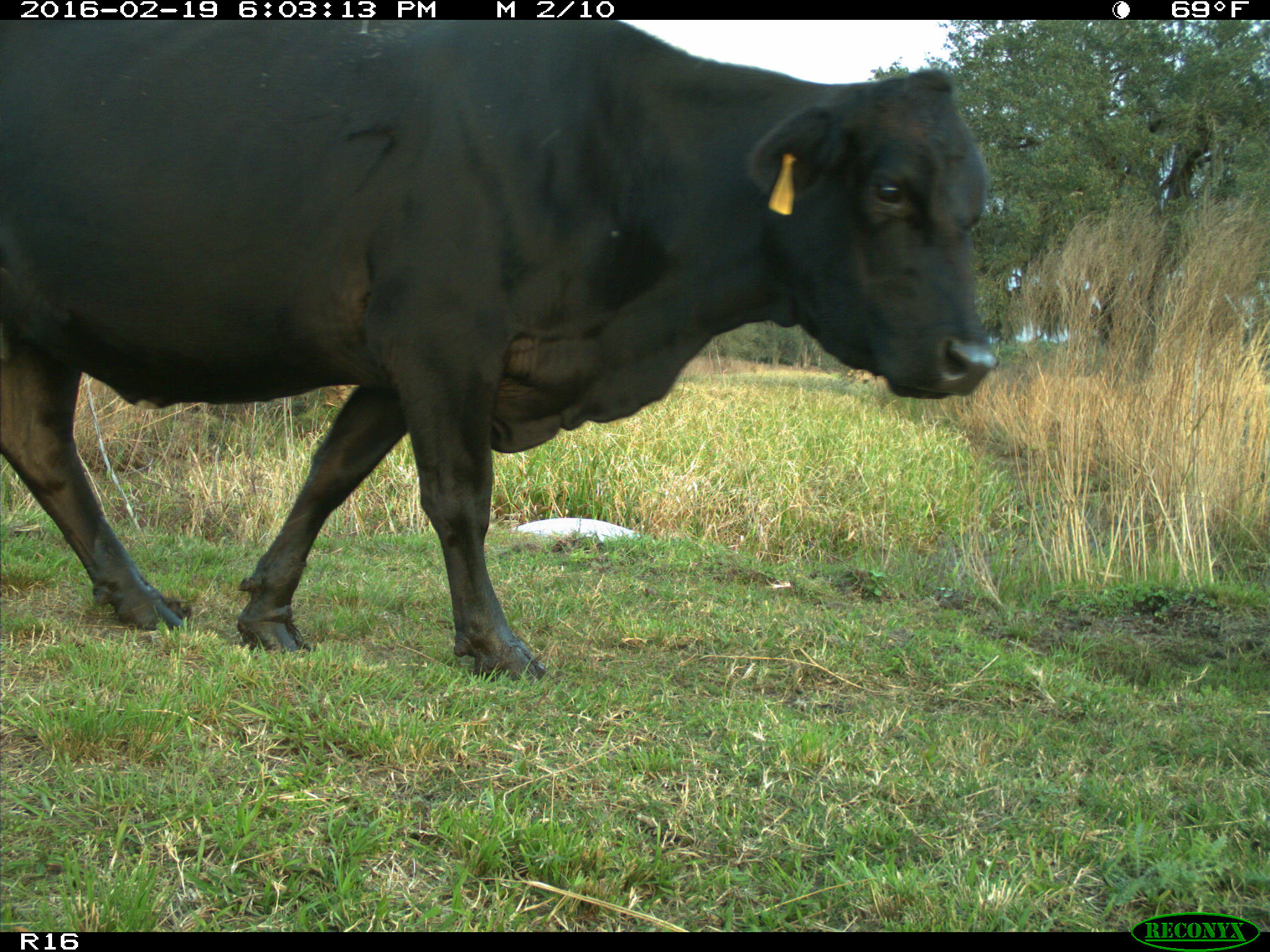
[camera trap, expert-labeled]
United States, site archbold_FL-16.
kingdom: Animalia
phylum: Chordata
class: Mammalia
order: Artiodactyla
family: Bovidae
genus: Bos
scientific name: Bos taurus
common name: domestic cow